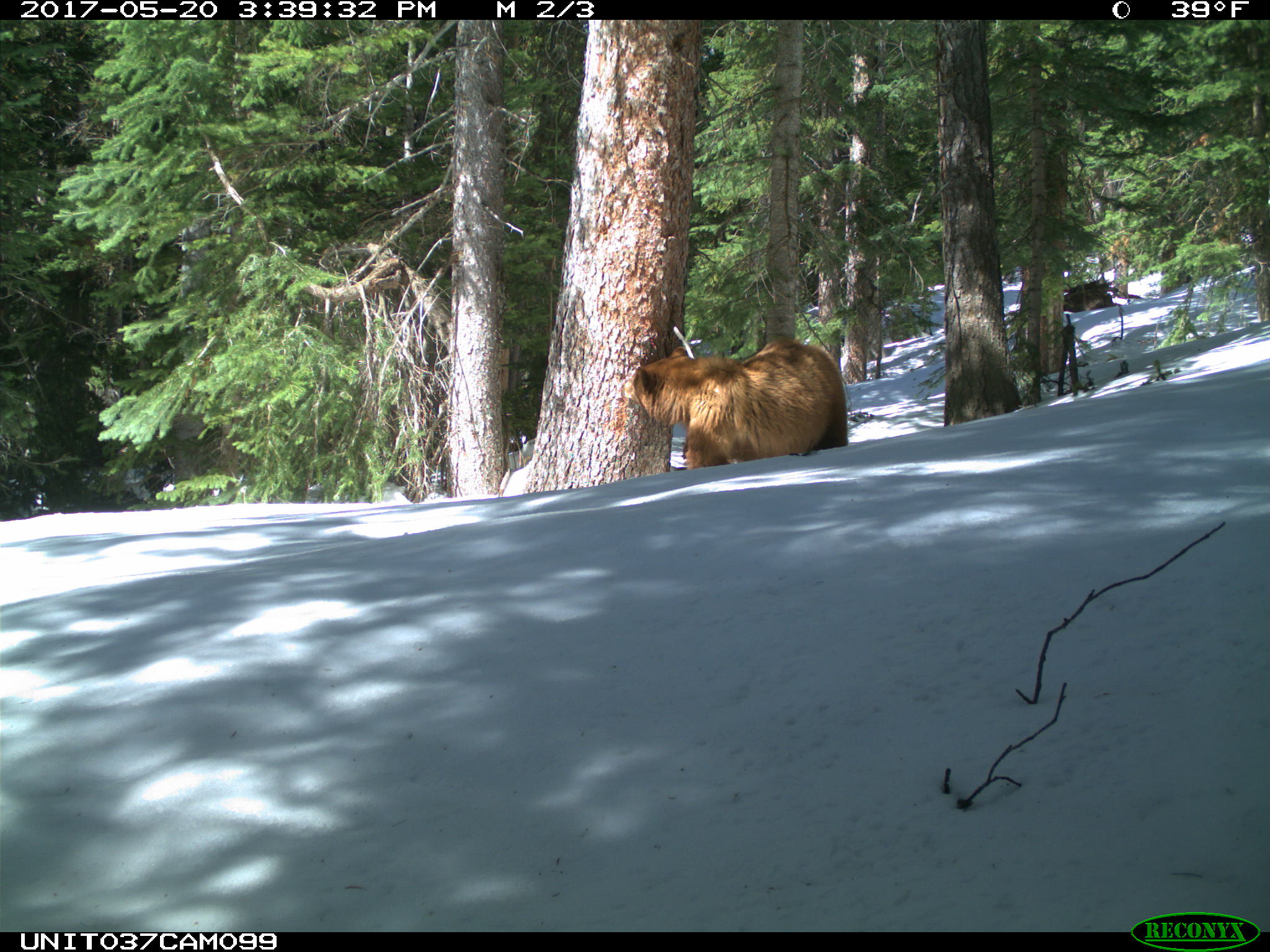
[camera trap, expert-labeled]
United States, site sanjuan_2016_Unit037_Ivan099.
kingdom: Animalia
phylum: Chordata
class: Mammalia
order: Carnivora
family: Ursidae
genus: Ursus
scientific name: Ursus americanus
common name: american black bear